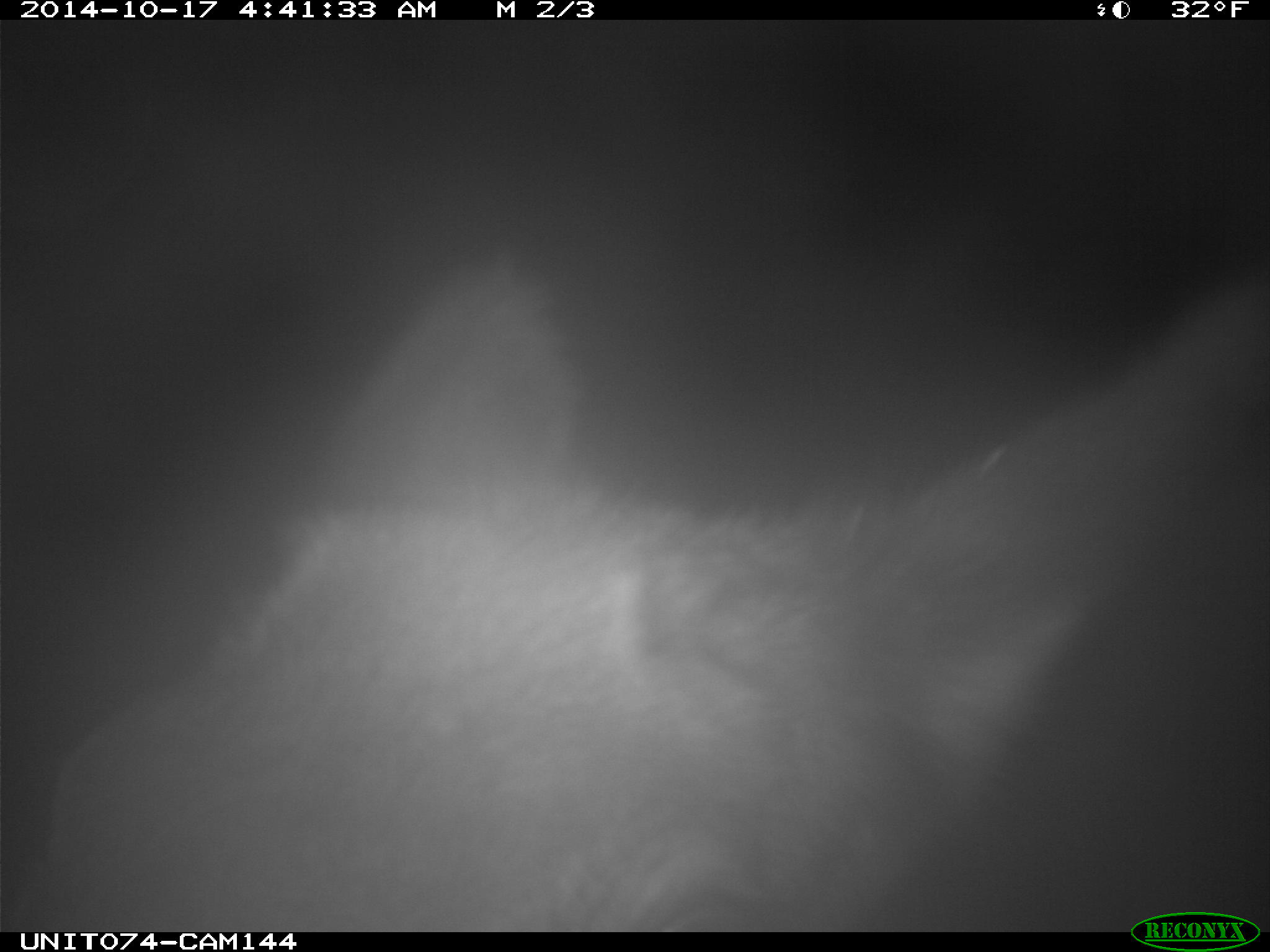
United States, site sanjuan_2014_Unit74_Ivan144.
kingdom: Animalia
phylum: Chordata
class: Mammalia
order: Artiodactyla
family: Cervidae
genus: Cervus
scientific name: Cervus elaphus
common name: red deer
Cervus elaphus (red deer).